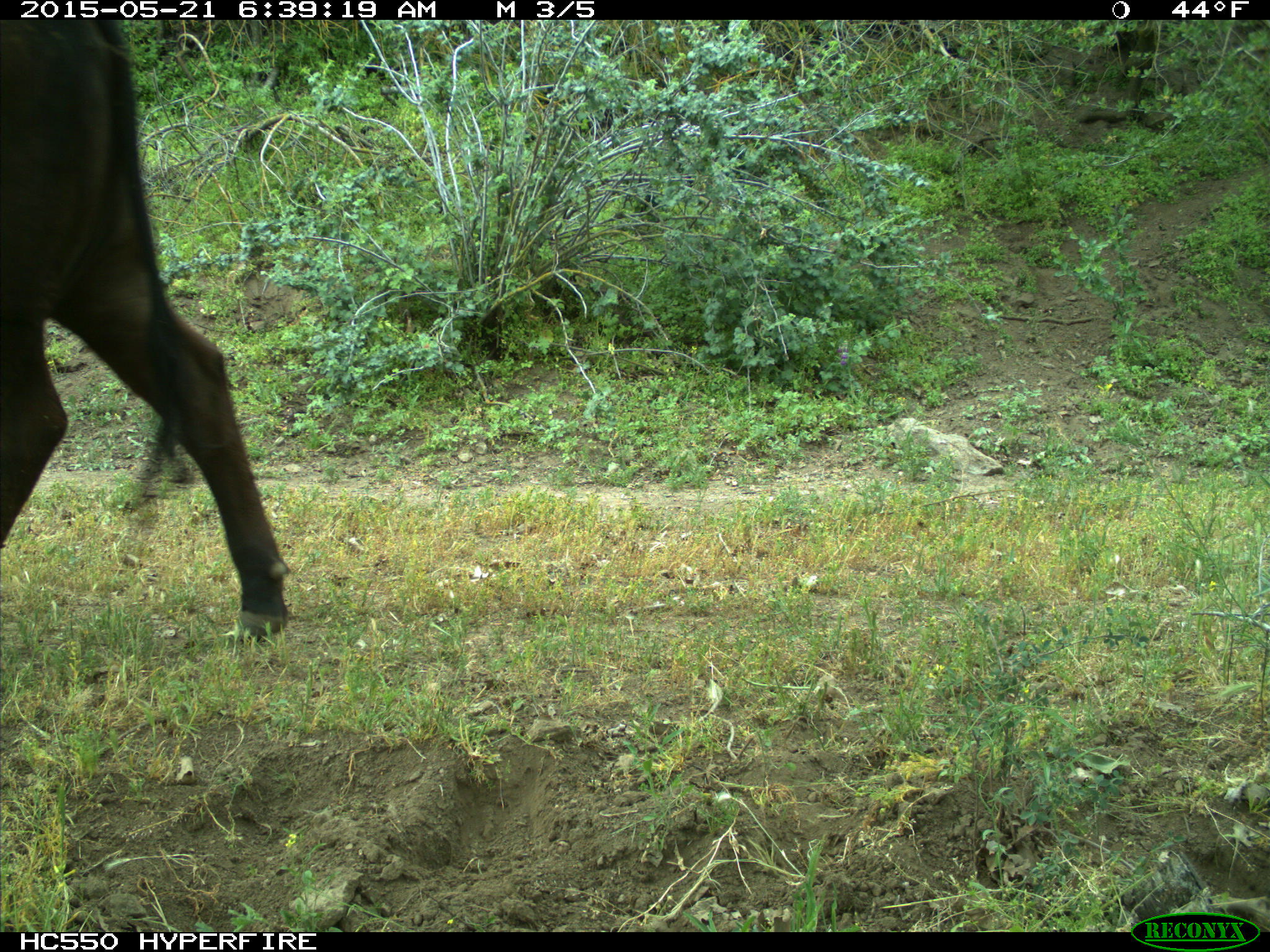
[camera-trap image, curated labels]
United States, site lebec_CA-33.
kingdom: Animalia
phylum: Chordata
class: Mammalia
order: Artiodactyla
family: Bovidae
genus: Bos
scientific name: Bos taurus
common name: domestic cow